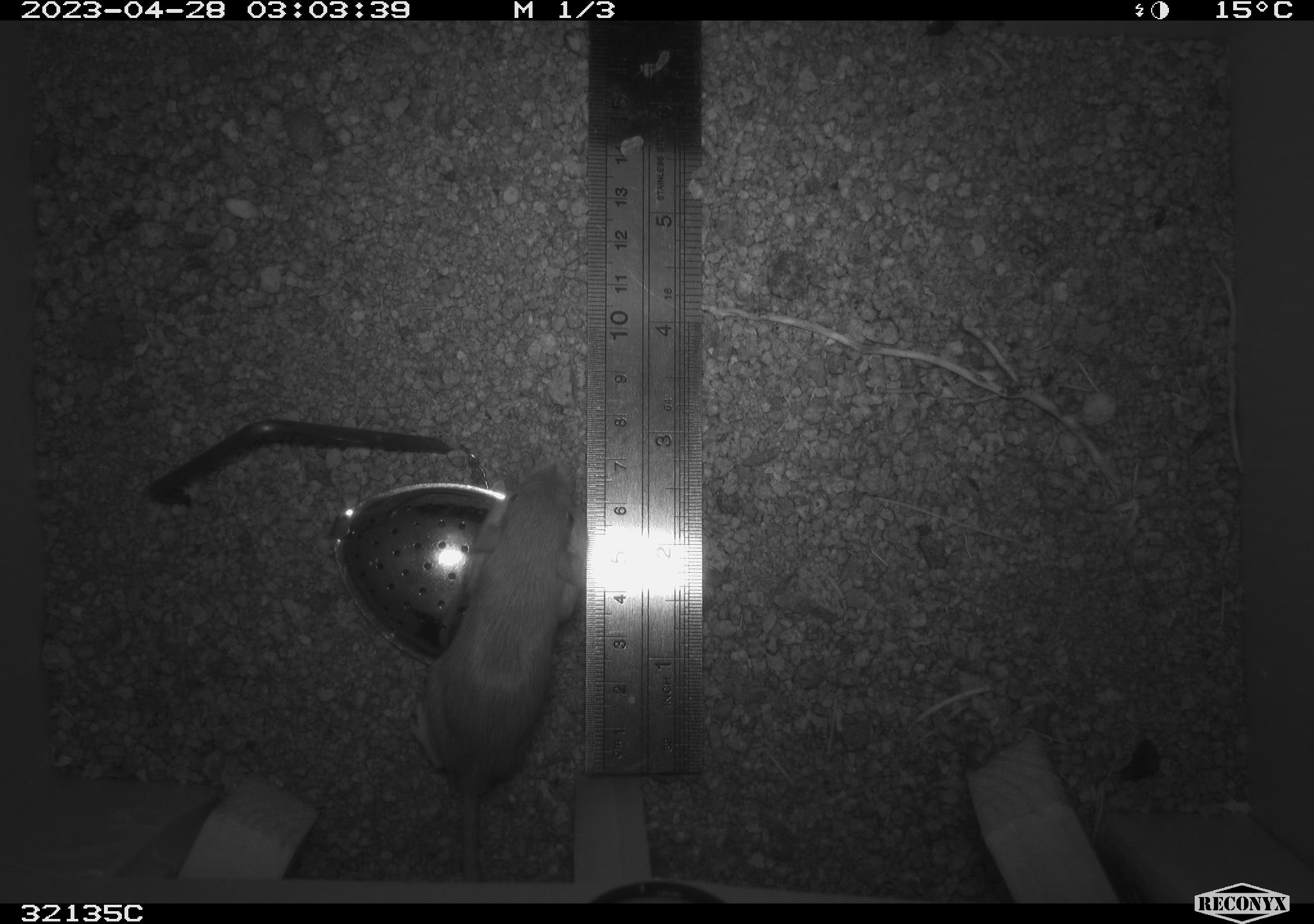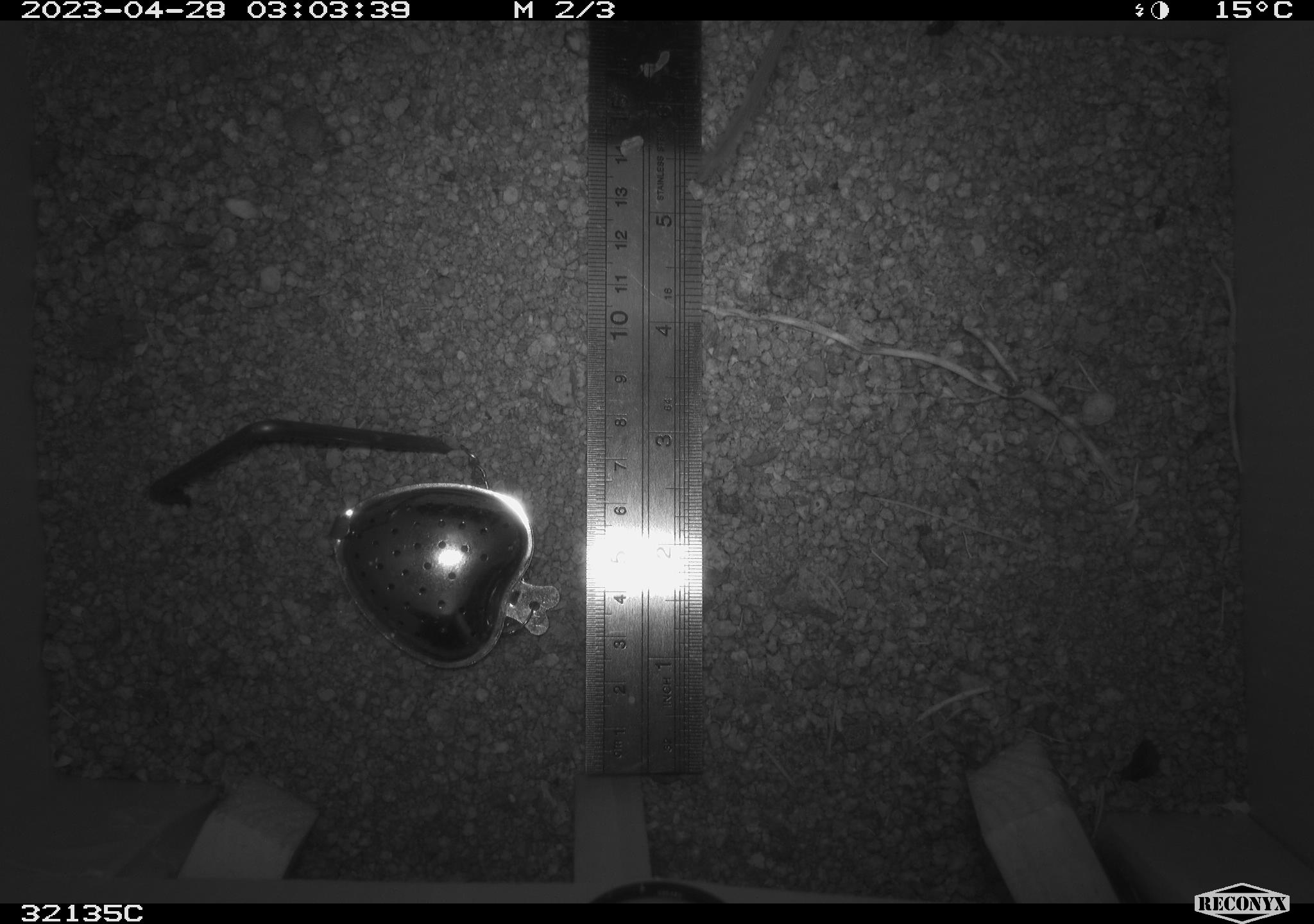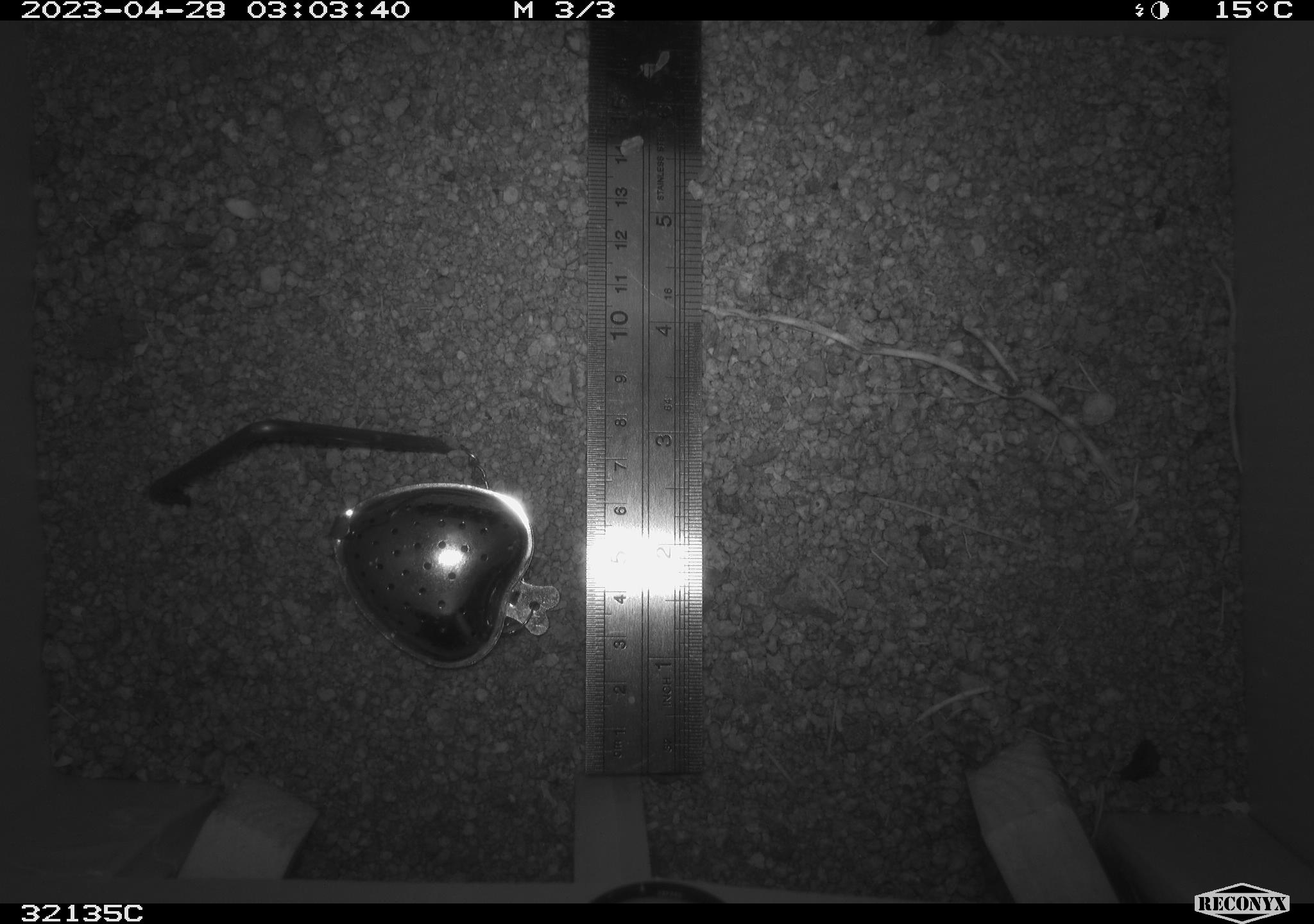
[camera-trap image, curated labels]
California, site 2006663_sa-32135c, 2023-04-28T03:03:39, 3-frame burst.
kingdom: Animalia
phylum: Chordata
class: Mammalia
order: Rodentia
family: Heteromyidae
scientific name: Heteromyidae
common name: kangaroo rats and pocket mice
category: heteromyidae family